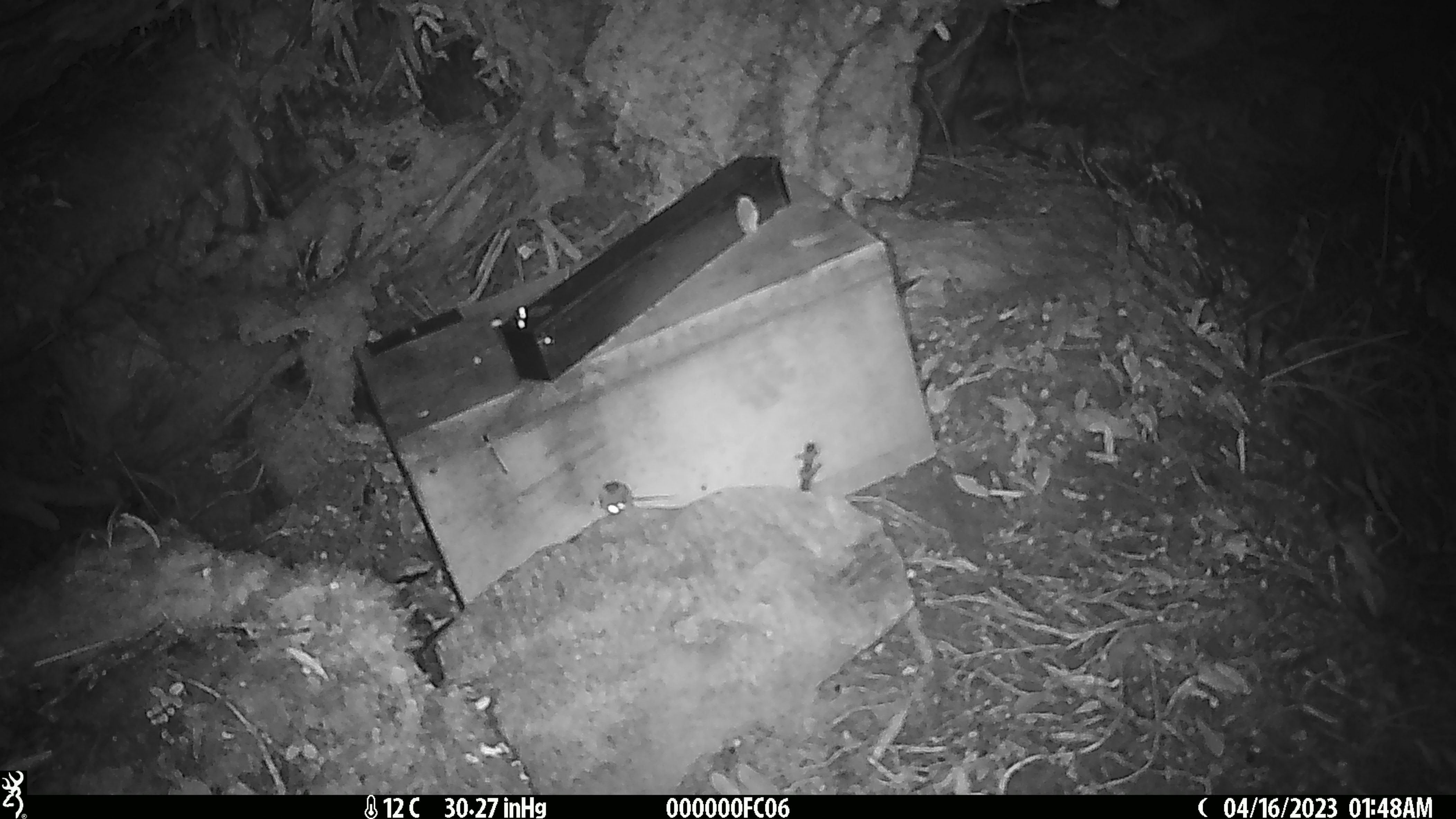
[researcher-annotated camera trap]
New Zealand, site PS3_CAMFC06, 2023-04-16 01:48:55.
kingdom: Animalia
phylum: Chordata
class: Mammalia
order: Rodentia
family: Muridae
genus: Mus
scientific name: Mus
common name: mouse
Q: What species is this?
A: Mouse (Mus).